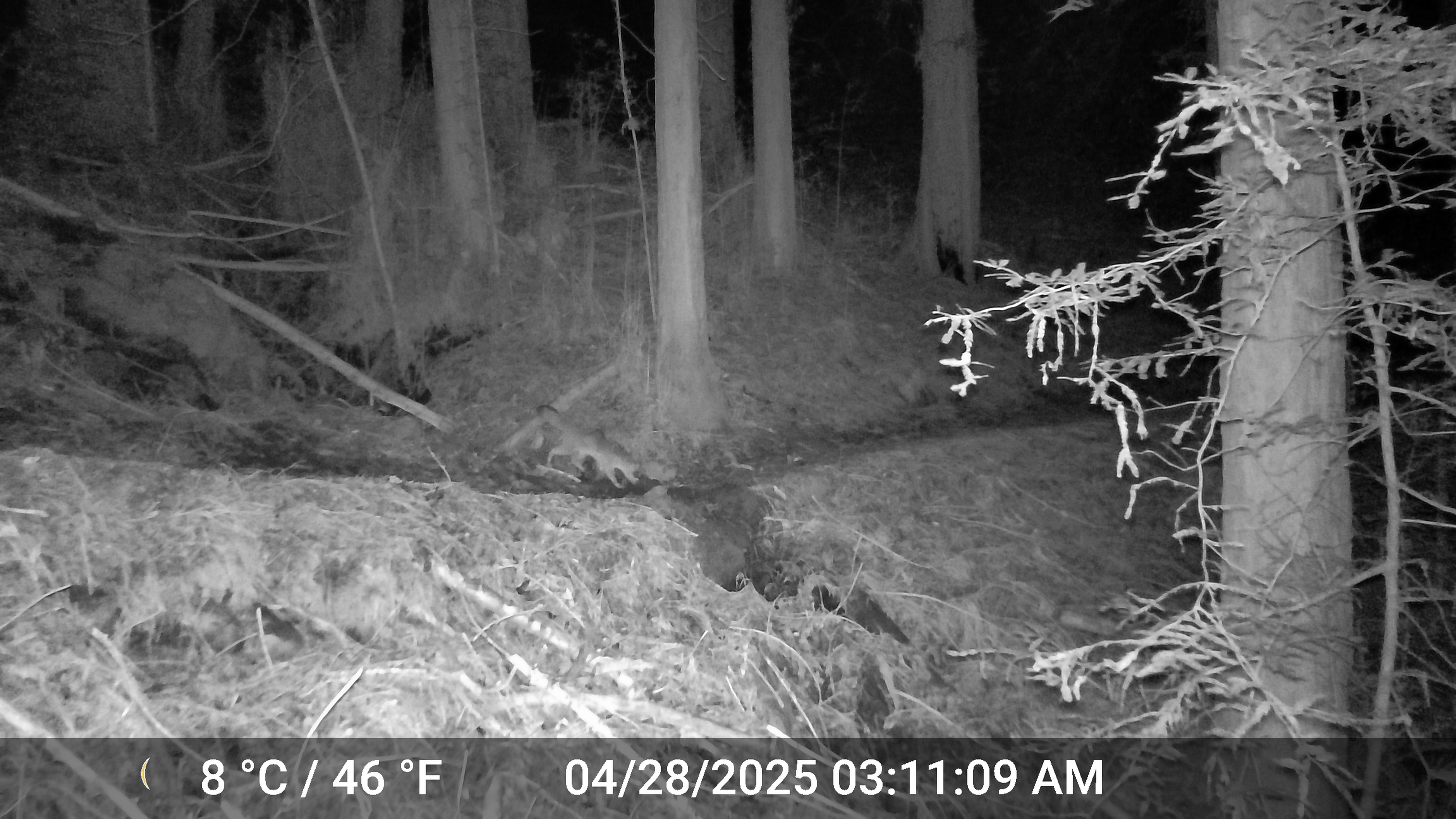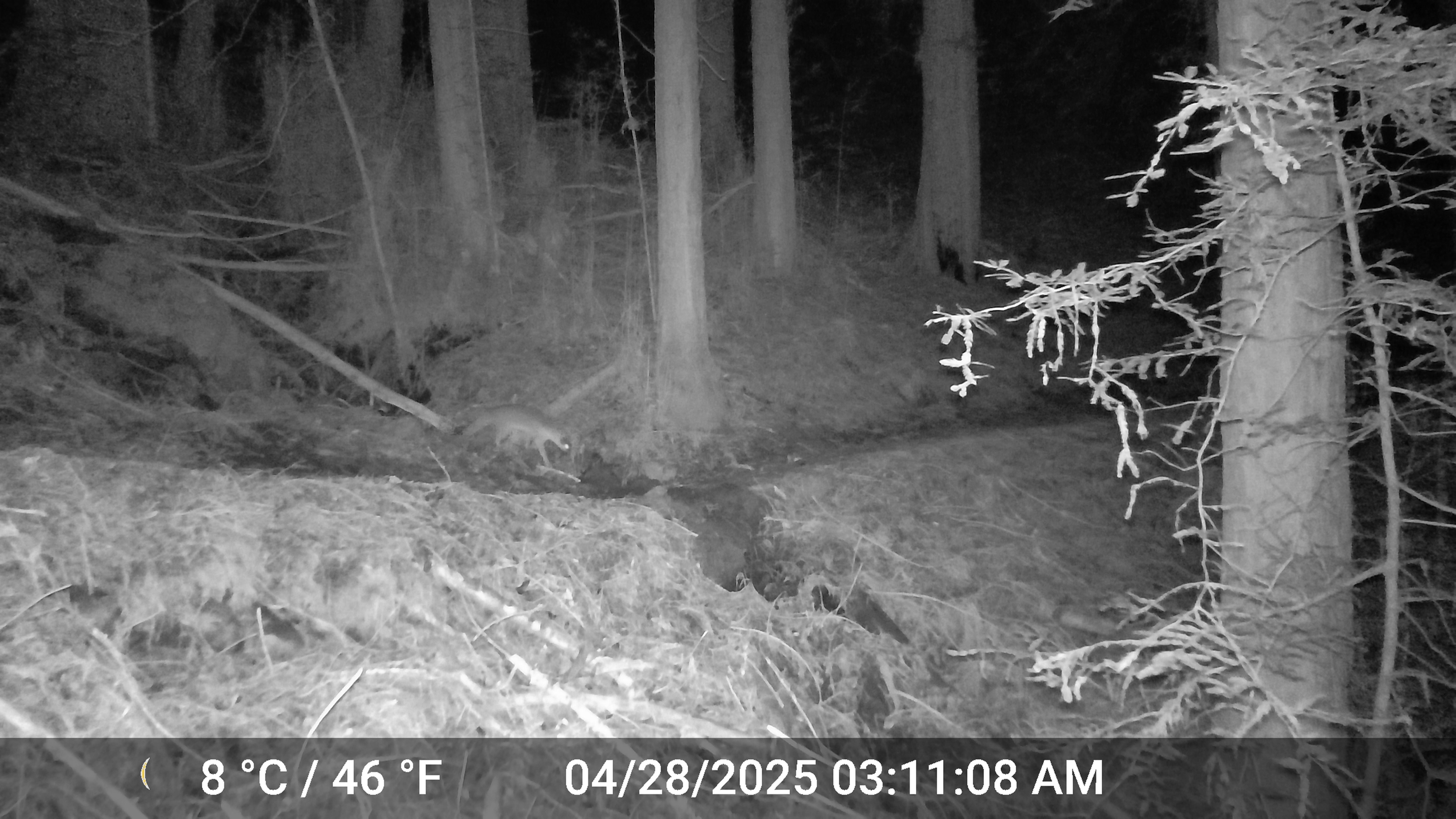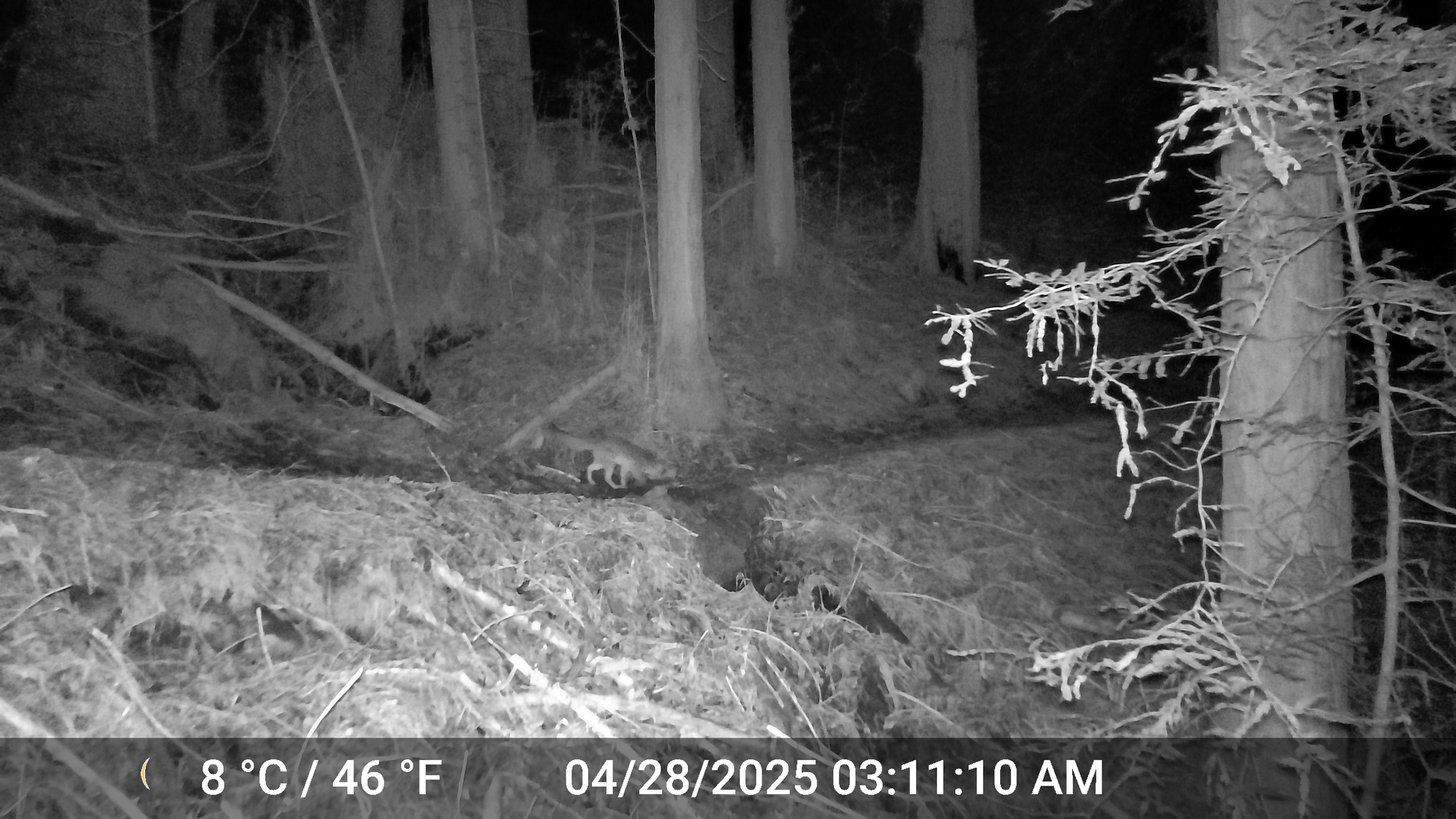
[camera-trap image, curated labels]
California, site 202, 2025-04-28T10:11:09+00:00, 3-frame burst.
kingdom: Animalia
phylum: Chordata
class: Mammalia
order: Carnivora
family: Canidae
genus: Urocyon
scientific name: Urocyon cinereoargenteus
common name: gray fox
Gray fox (Urocyon cinereoargenteus).